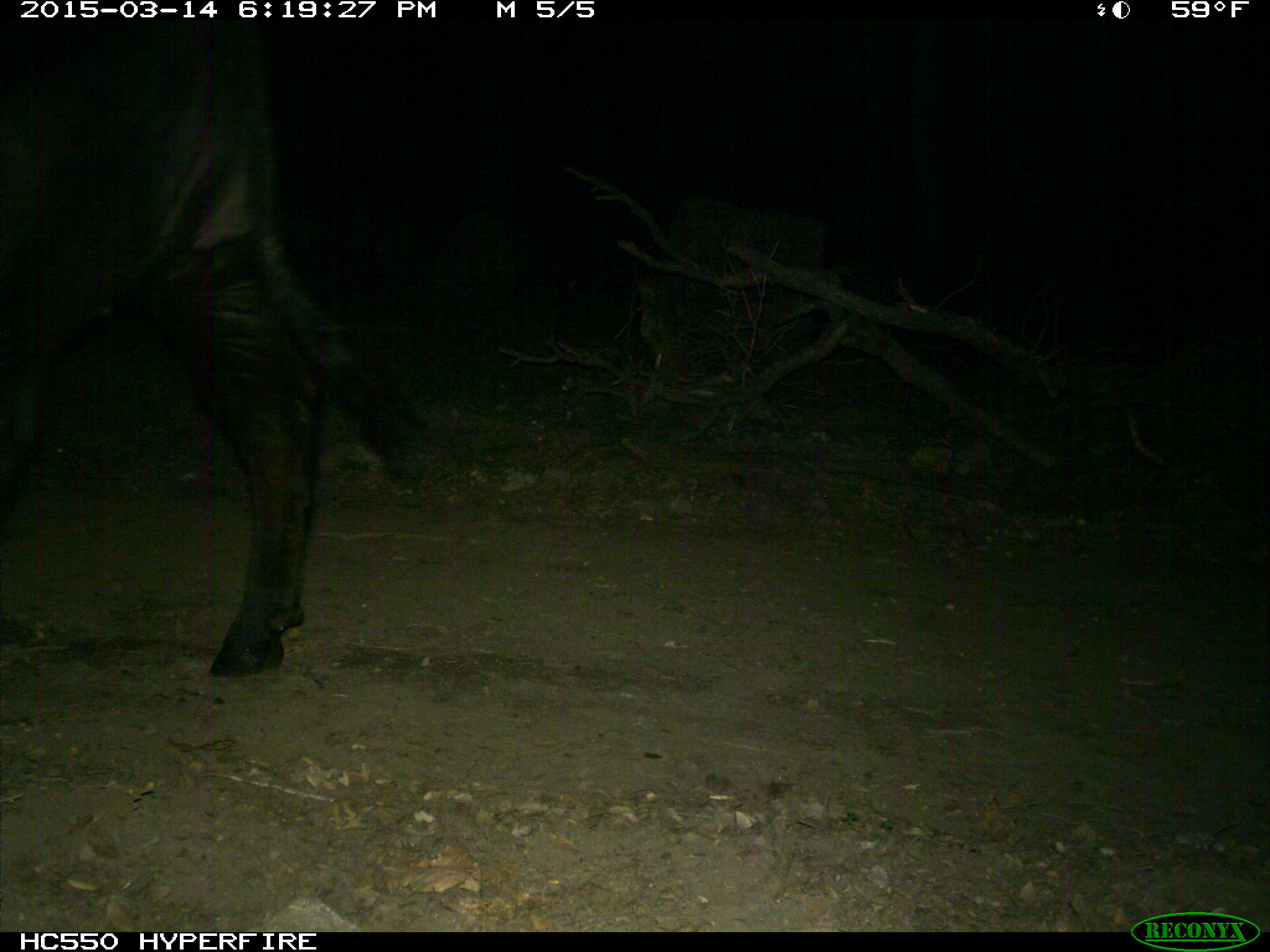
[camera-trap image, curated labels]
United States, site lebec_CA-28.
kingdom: Animalia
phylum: Chordata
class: Mammalia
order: Artiodactyla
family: Bovidae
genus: Bos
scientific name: Bos taurus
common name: domestic cow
Bos taurus (domestic cow).